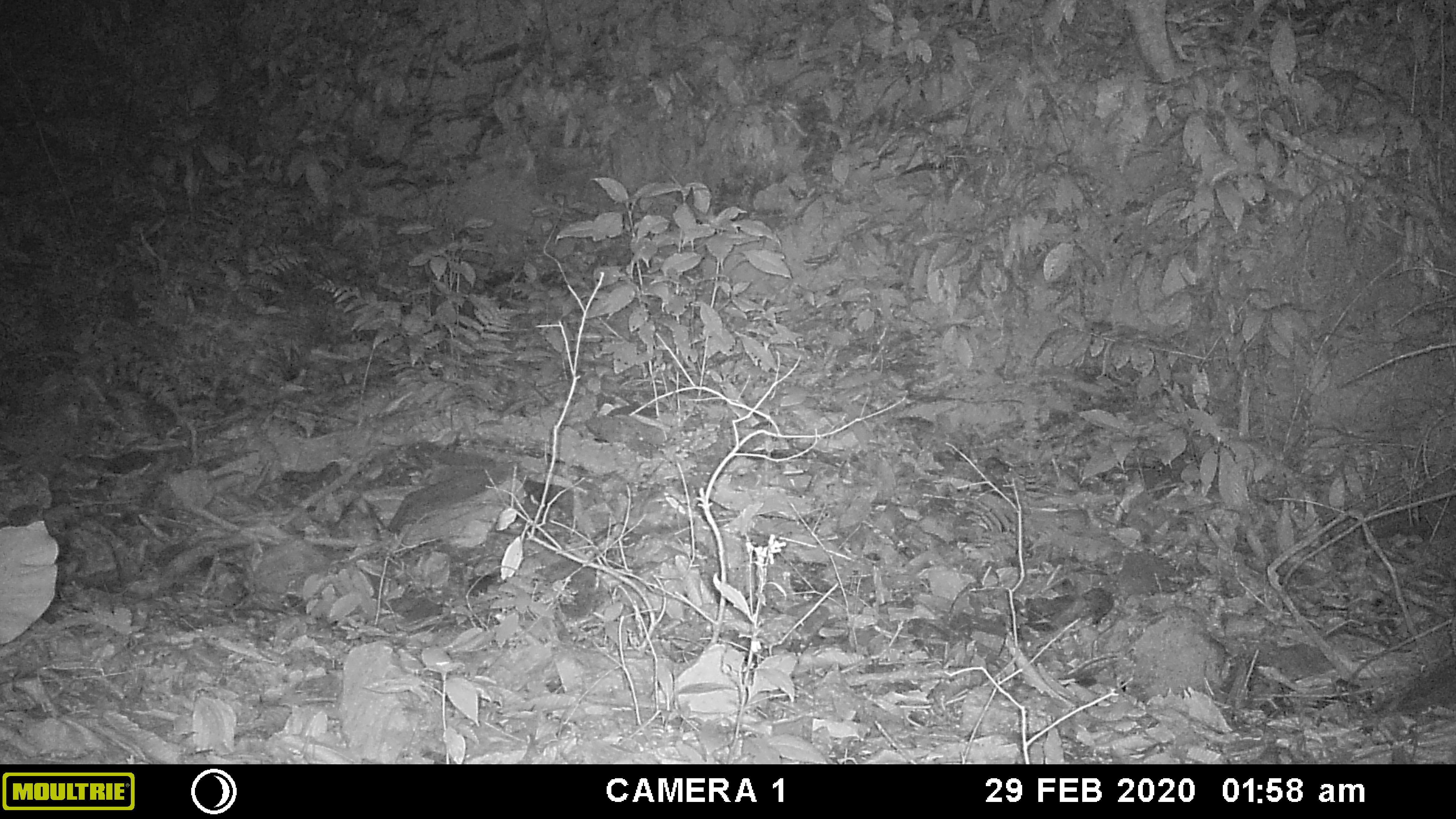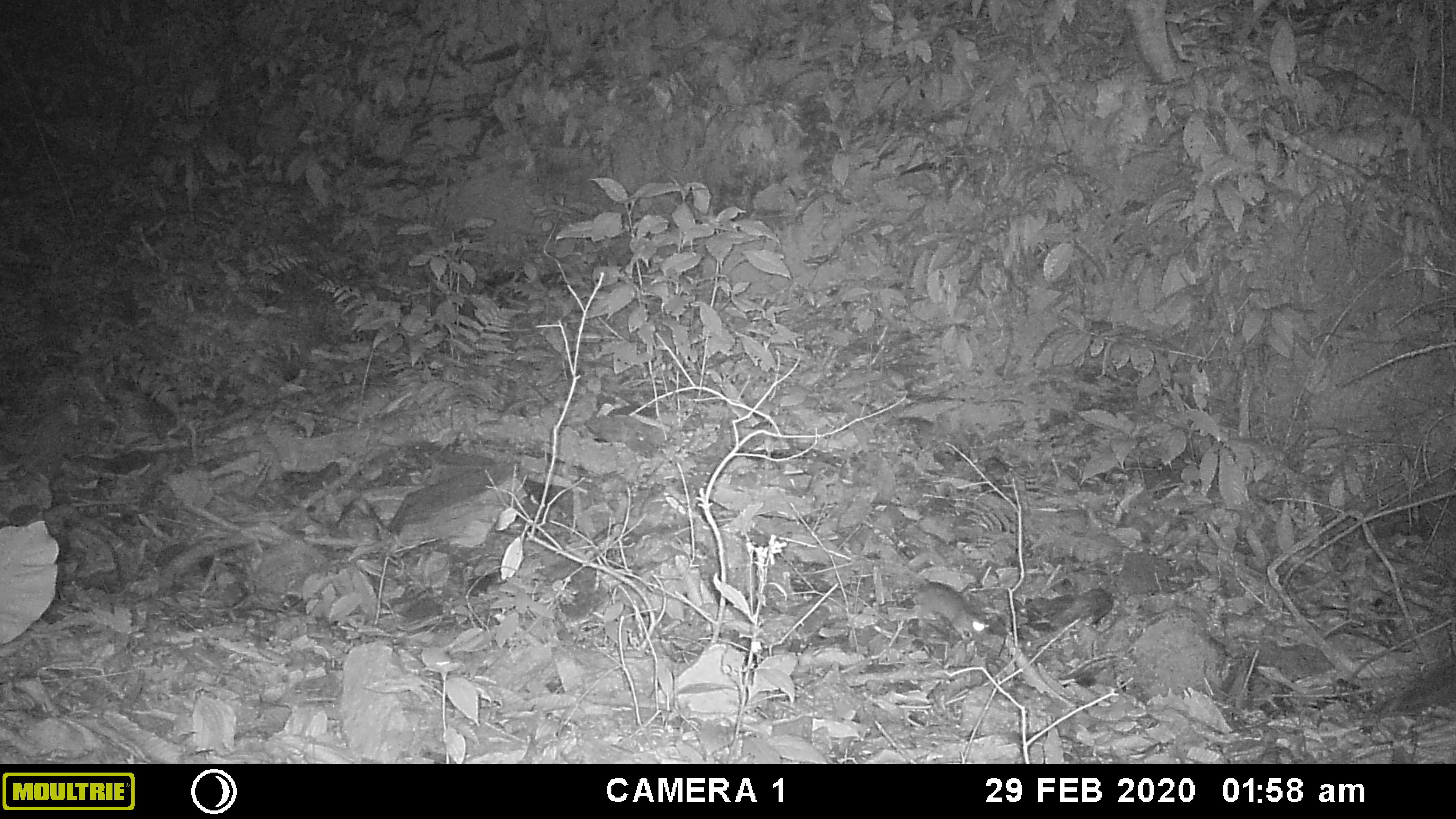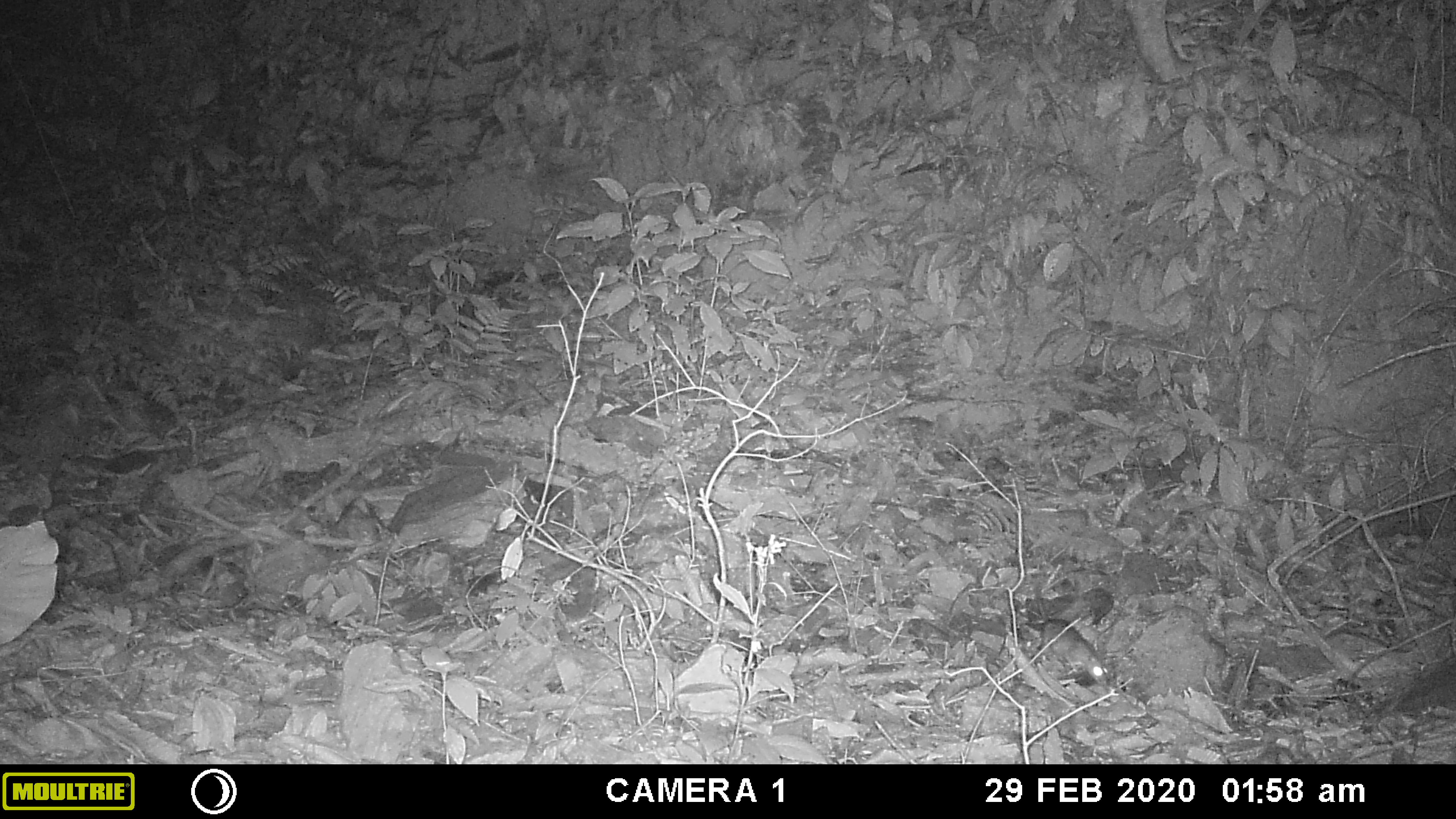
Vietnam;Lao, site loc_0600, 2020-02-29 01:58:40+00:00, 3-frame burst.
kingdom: Animalia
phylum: Chordata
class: Mammalia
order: Rodentia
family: Muridae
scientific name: Muridae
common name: old-world mice and rats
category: unidentified murid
Unidentified murid (old-world mice and rats) (Muridae). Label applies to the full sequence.